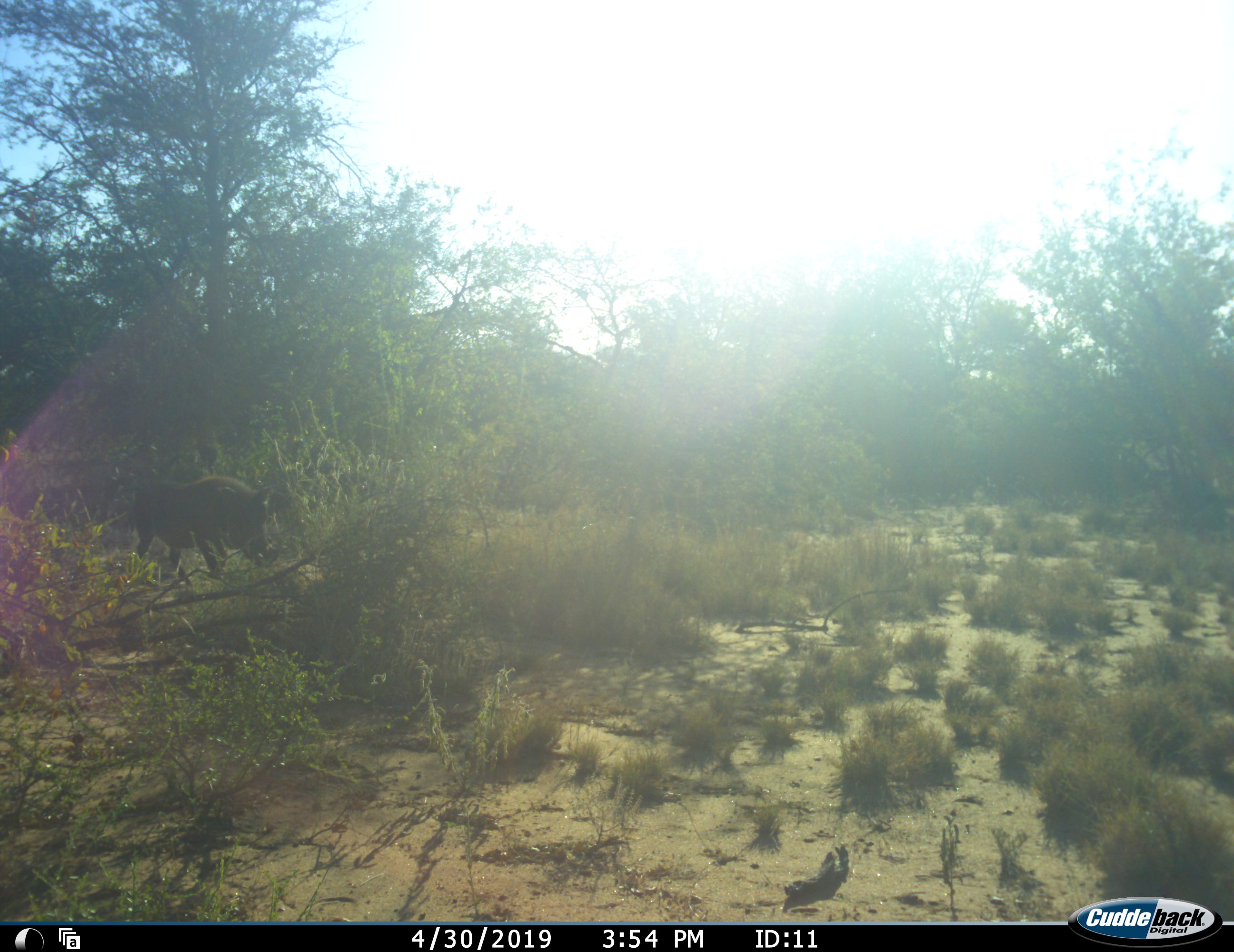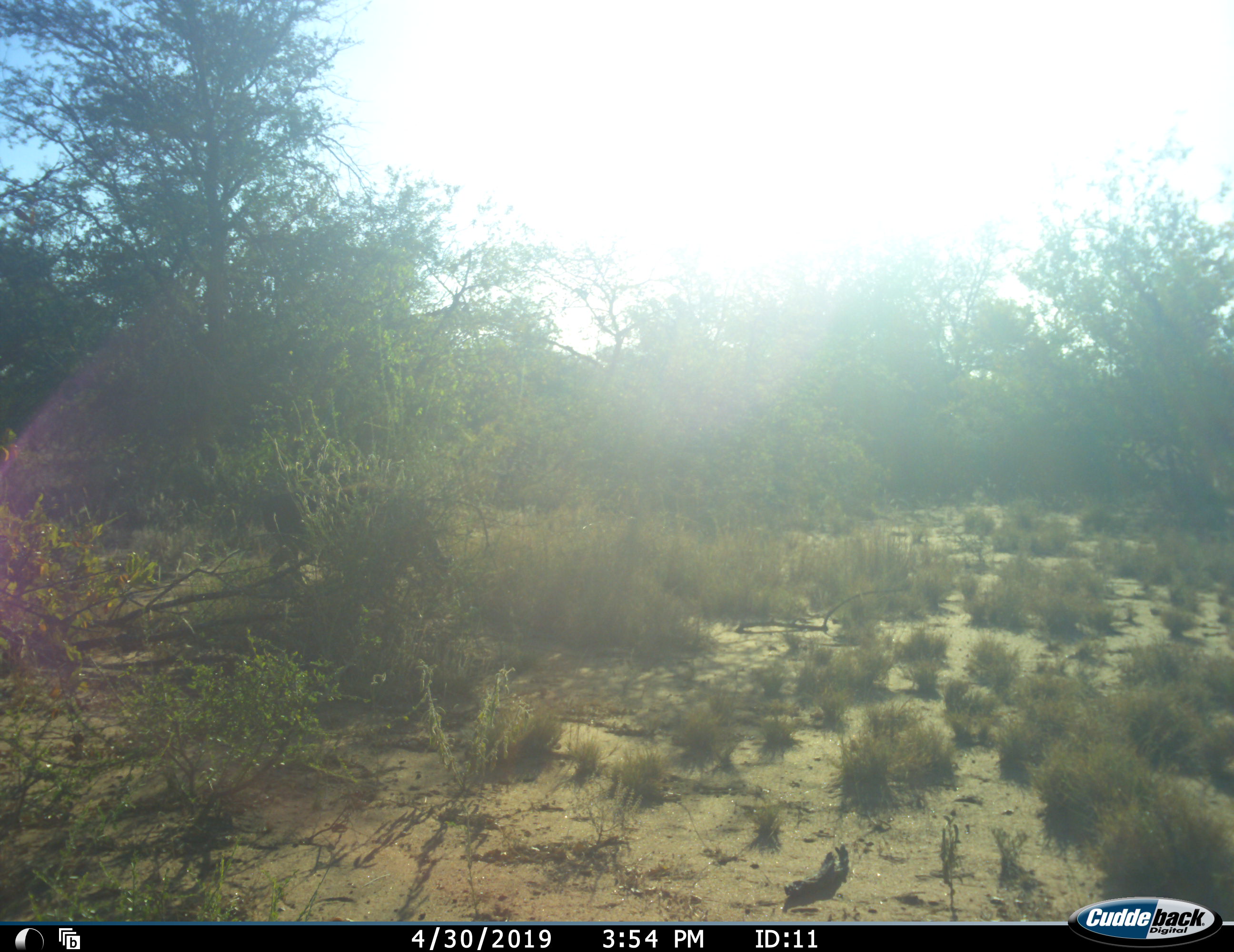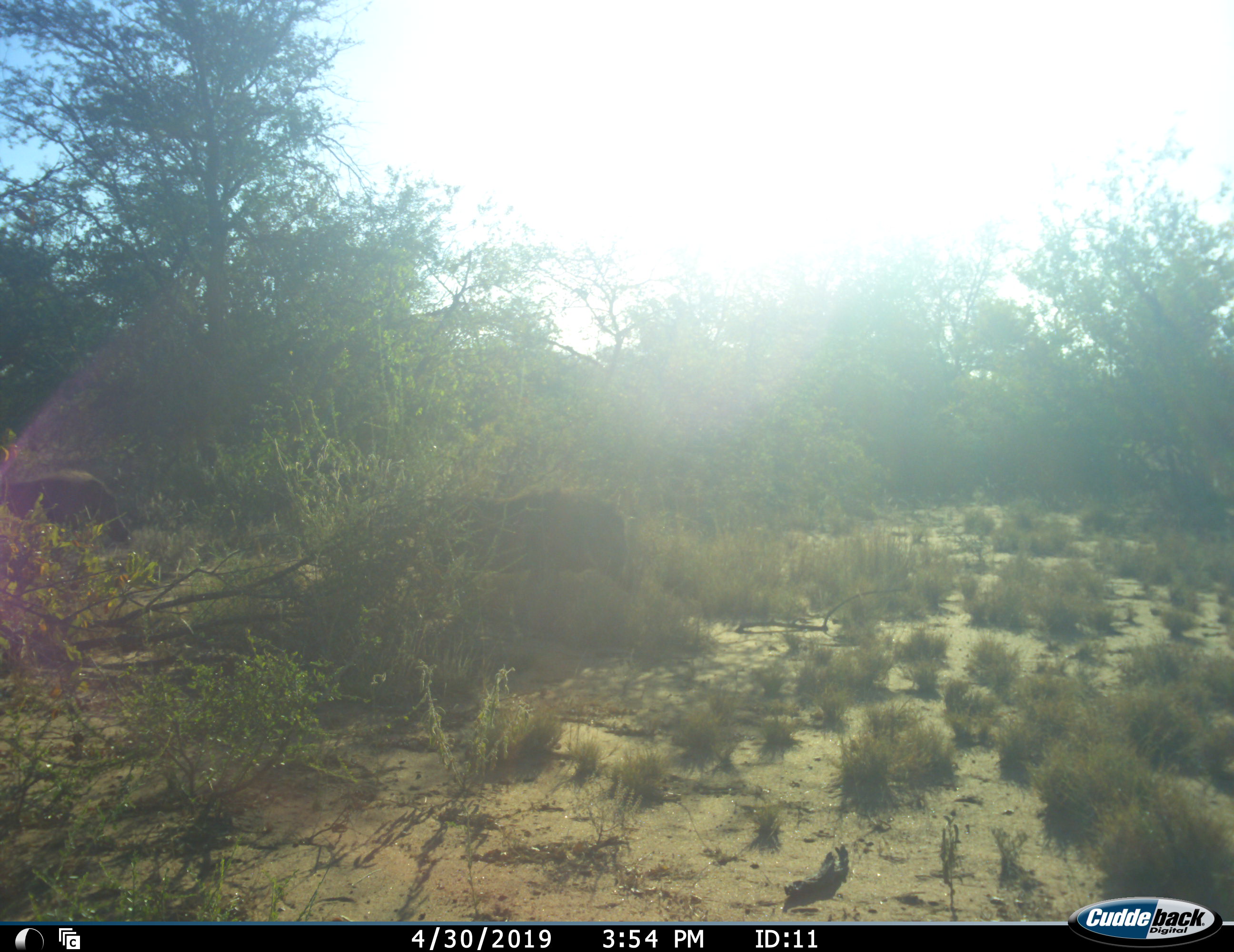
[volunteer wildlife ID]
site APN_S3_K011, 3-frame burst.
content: unidentified animal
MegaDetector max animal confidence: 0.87